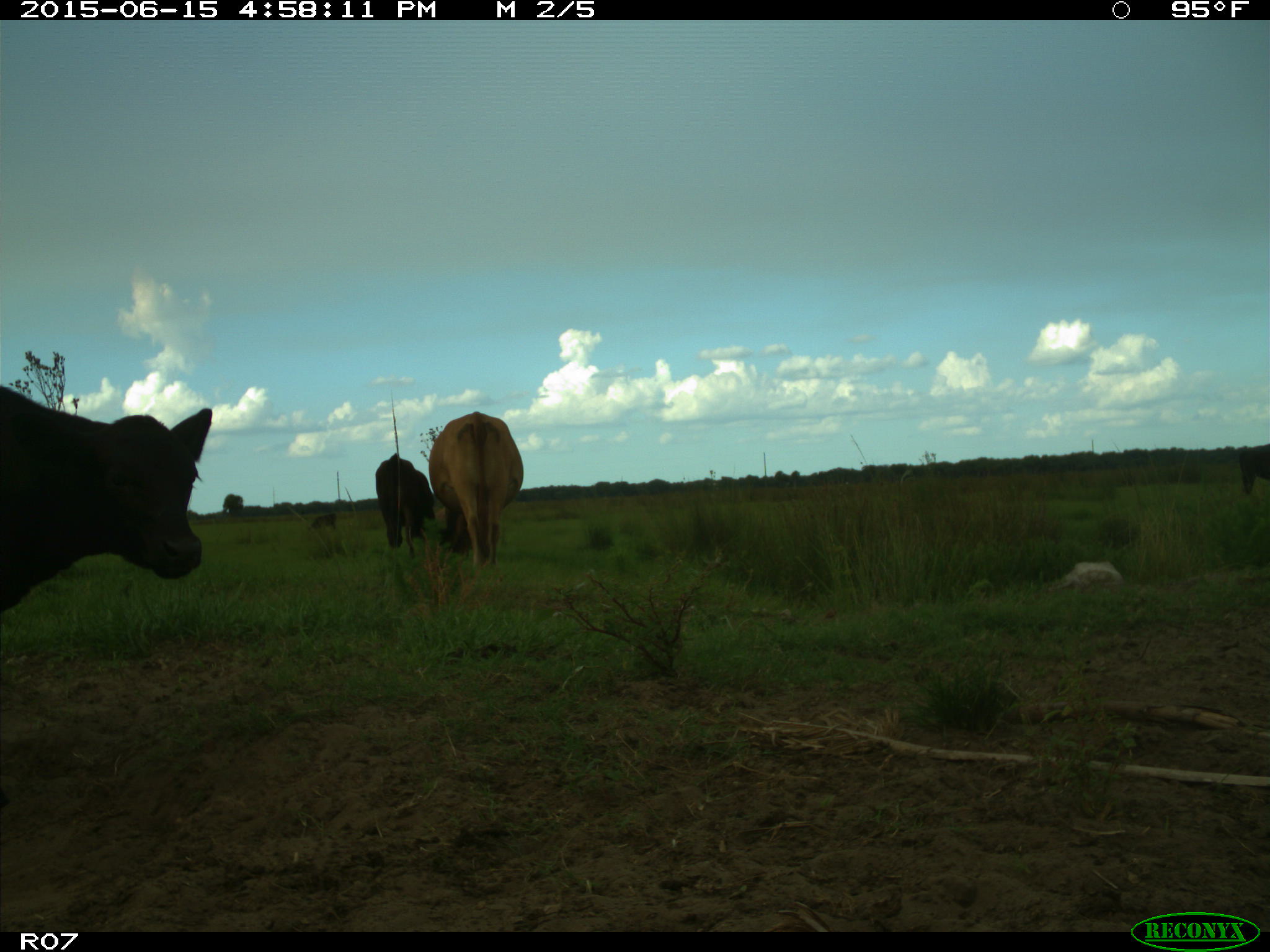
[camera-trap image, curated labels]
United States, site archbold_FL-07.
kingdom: Animalia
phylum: Chordata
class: Mammalia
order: Artiodactyla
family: Bovidae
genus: Bos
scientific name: Bos taurus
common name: domestic cow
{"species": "Bos taurus (domestic cow)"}